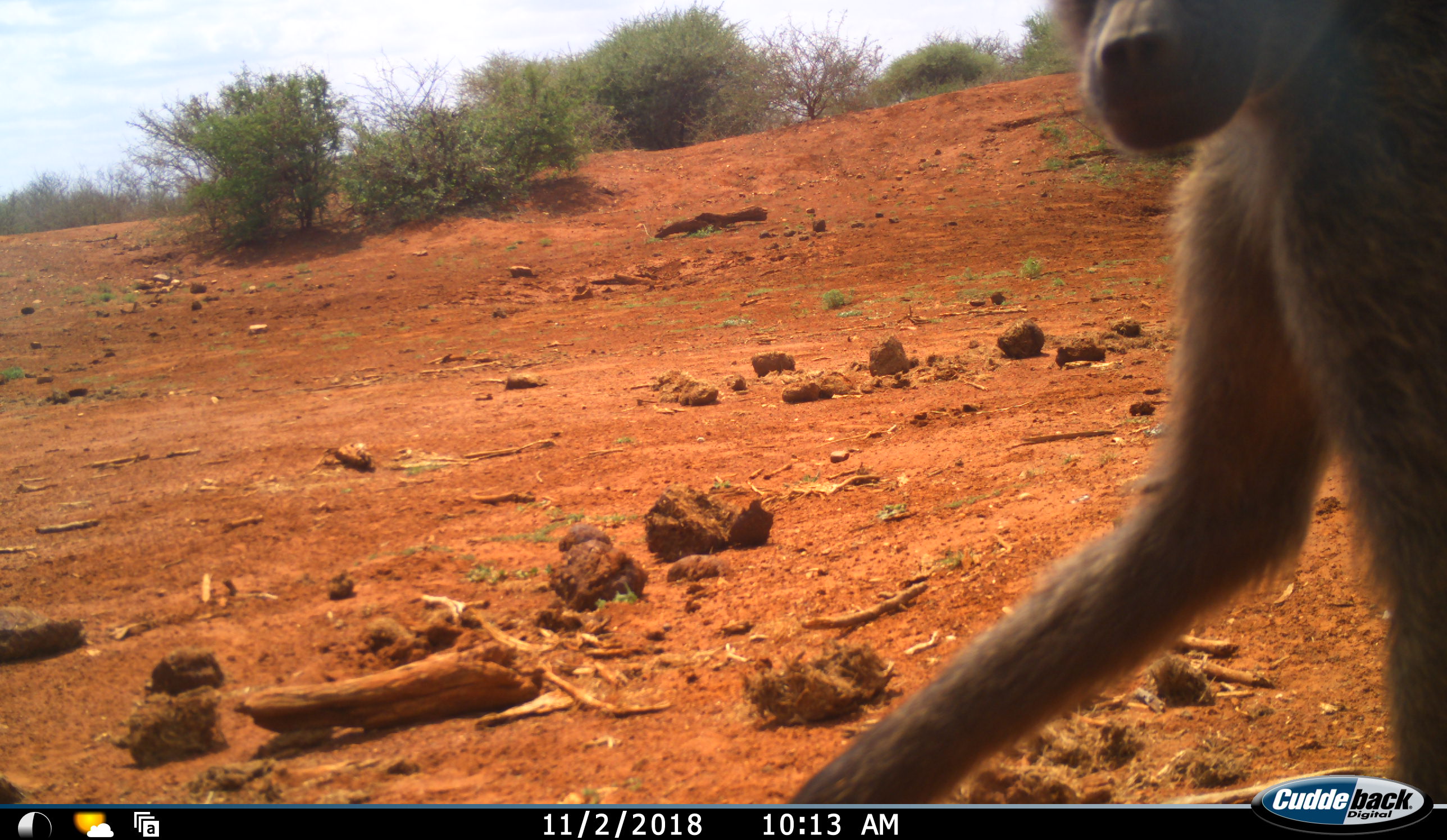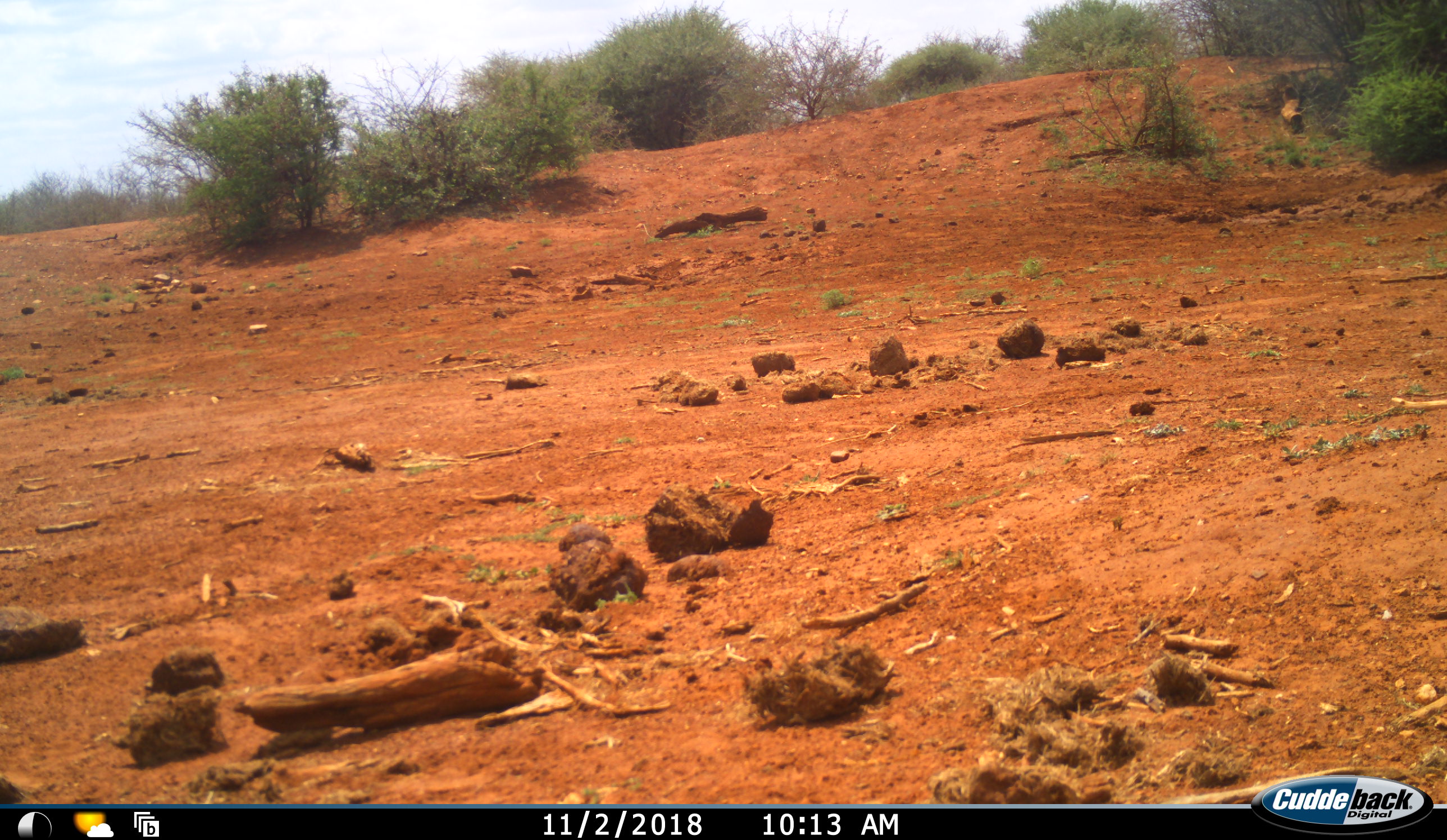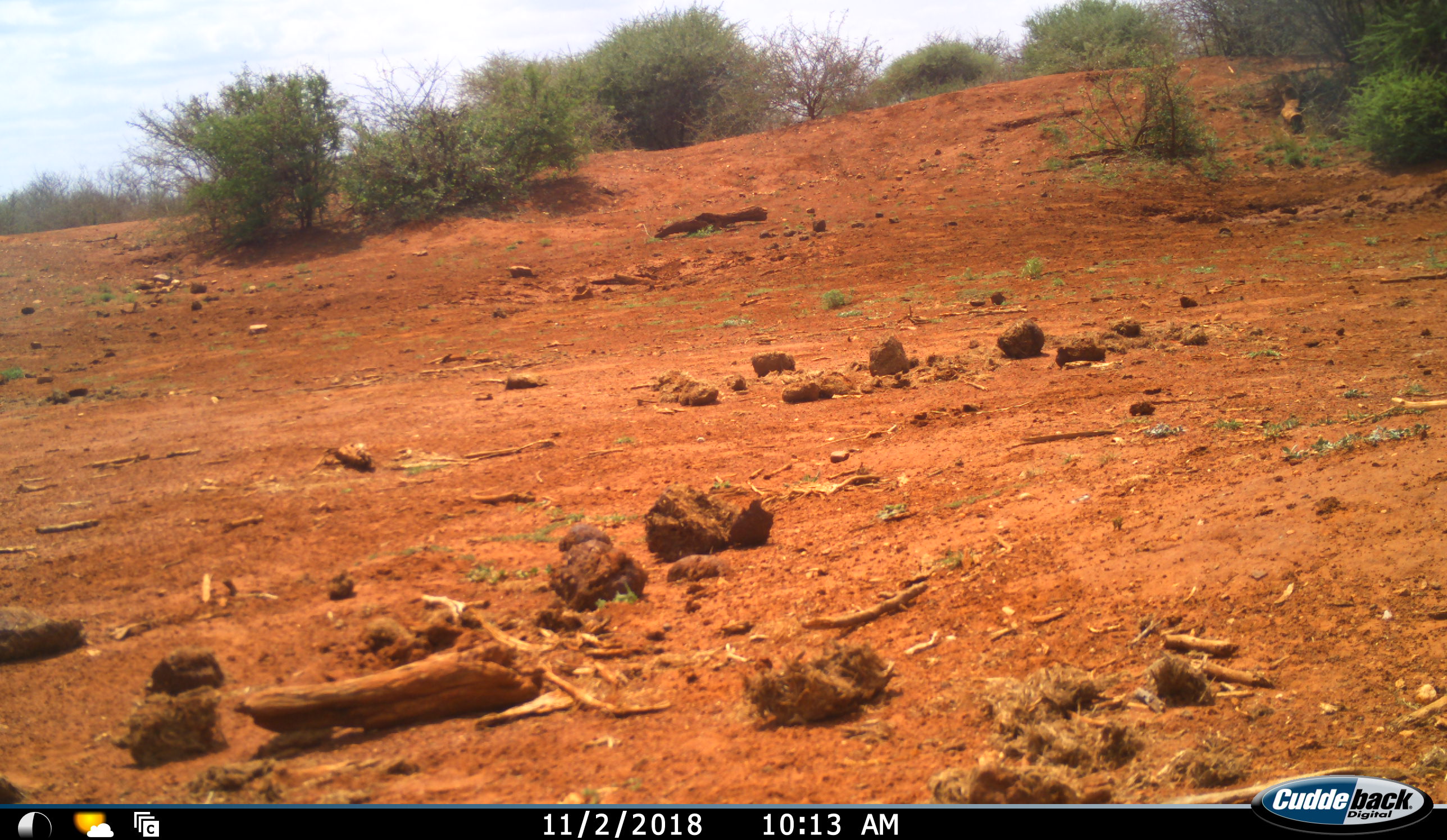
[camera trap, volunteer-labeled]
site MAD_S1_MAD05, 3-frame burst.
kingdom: Animalia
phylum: Chordata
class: Mammalia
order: Primates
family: Cercopithecidae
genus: Papio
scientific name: Papio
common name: baboon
Baboon (Papio), count 1. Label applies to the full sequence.